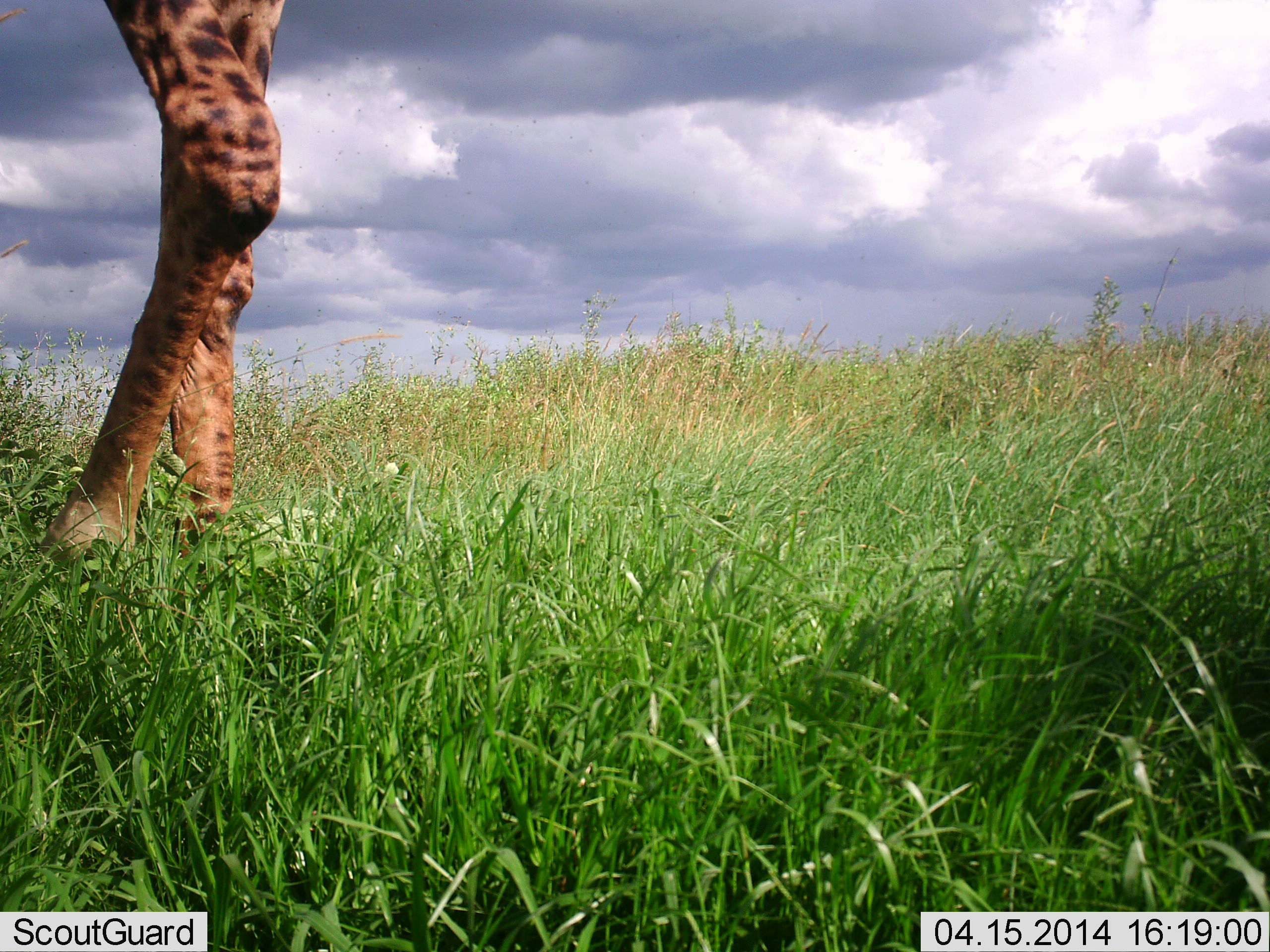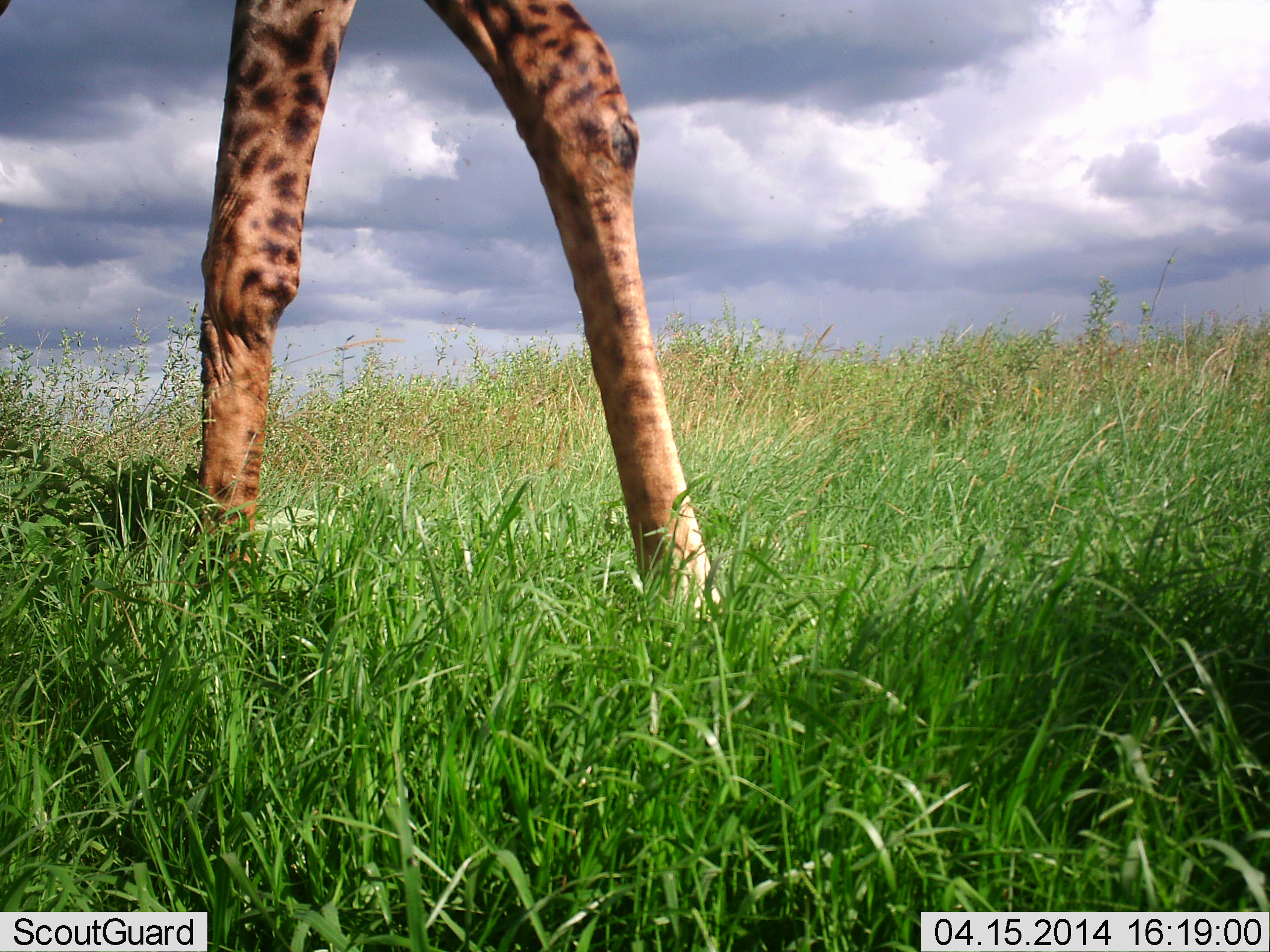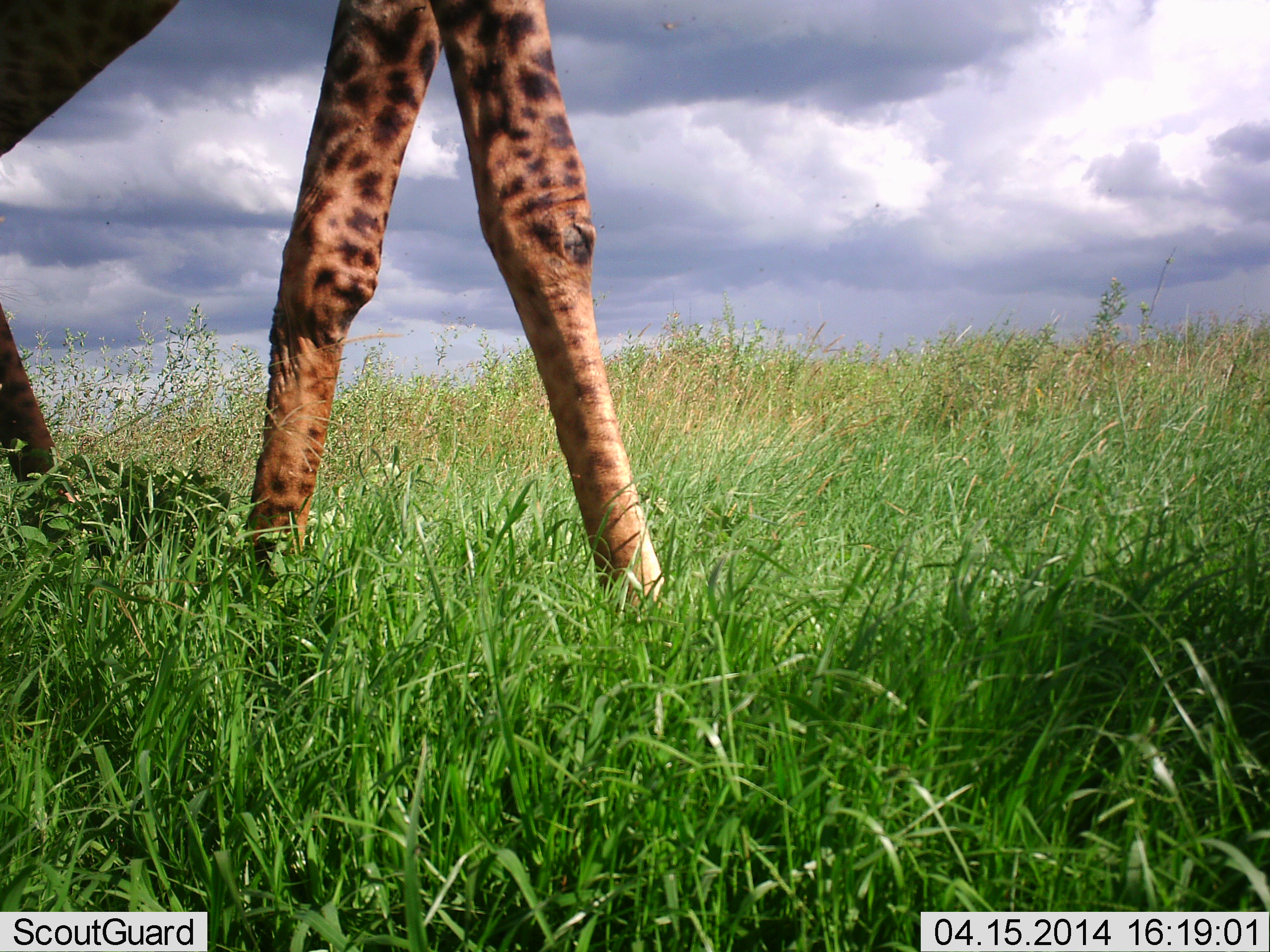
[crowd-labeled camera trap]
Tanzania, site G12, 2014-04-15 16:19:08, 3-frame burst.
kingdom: Animalia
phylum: Chordata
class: Mammalia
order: Artiodactyla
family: Giraffidae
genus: Giraffa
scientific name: Giraffa camelopardalis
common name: giraffe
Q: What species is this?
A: Giraffe (Giraffa camelopardalis).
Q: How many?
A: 1.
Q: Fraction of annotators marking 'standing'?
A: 21%.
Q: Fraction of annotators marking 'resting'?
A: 0%.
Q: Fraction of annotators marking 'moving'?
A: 79%.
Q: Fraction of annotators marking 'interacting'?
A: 0%.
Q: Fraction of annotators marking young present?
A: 0%.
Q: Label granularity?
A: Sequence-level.